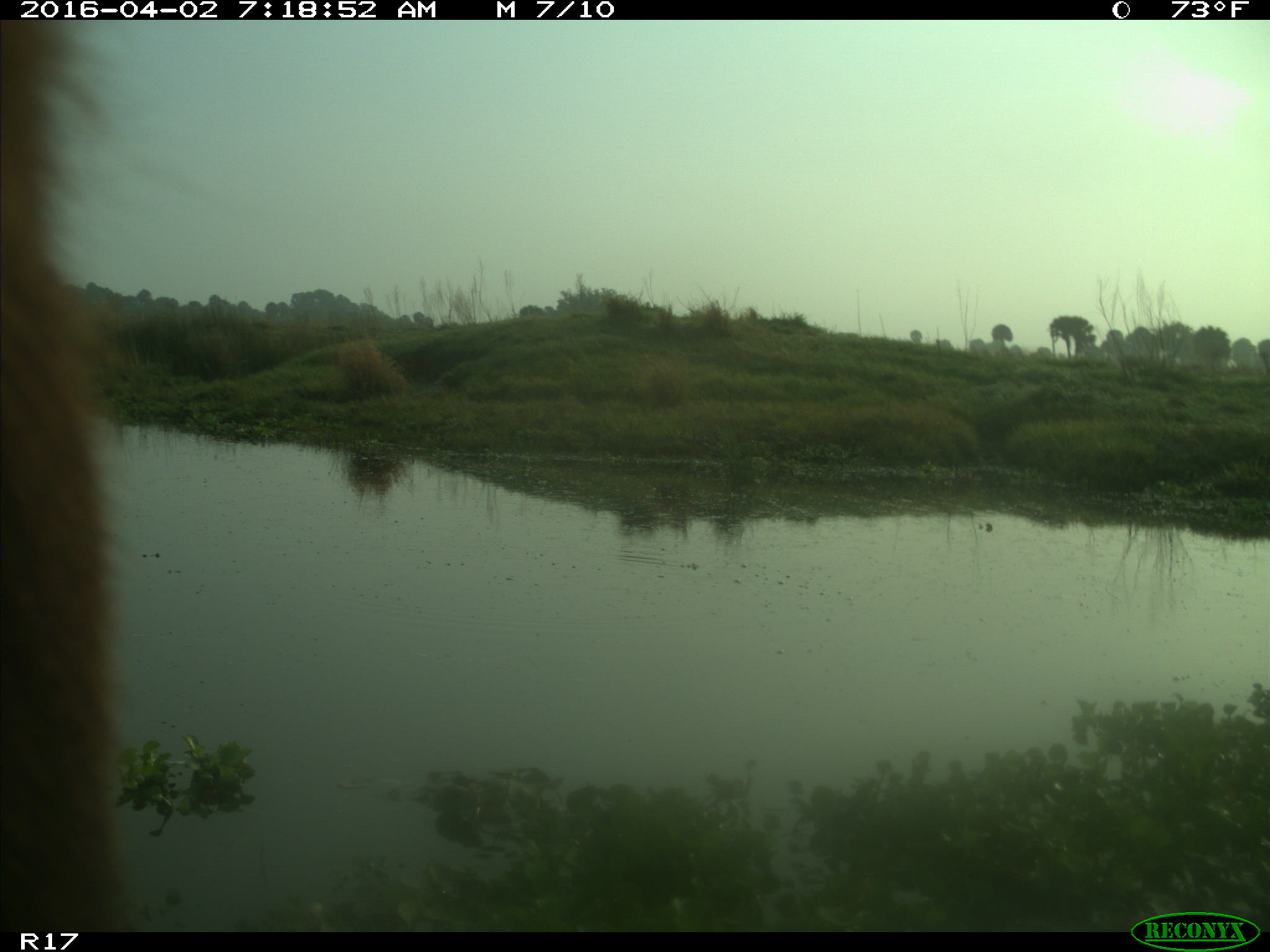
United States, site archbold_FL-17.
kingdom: Animalia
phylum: Chordata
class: Mammalia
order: Artiodactyla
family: Bovidae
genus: Bos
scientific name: Bos taurus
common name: domestic cow